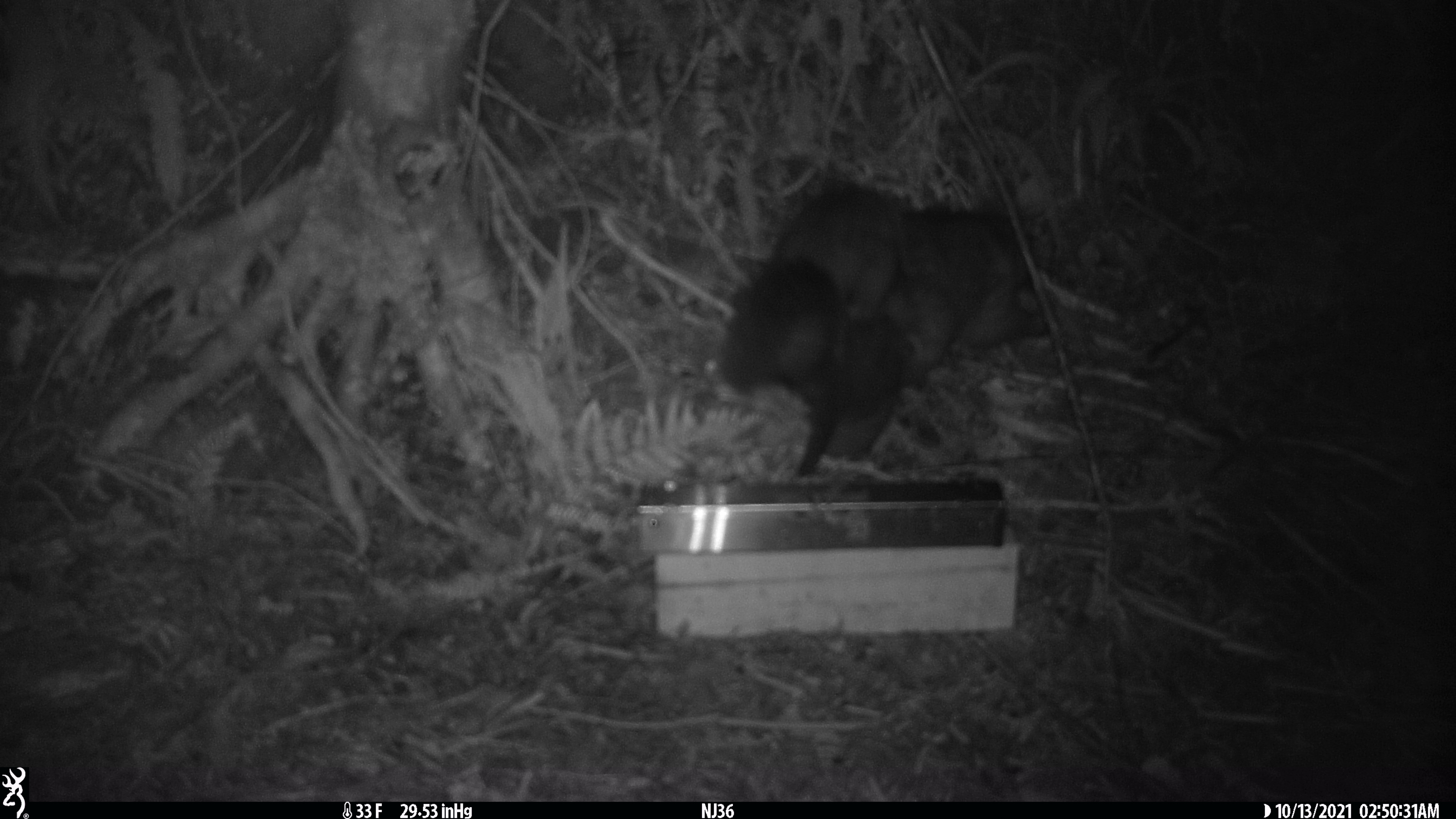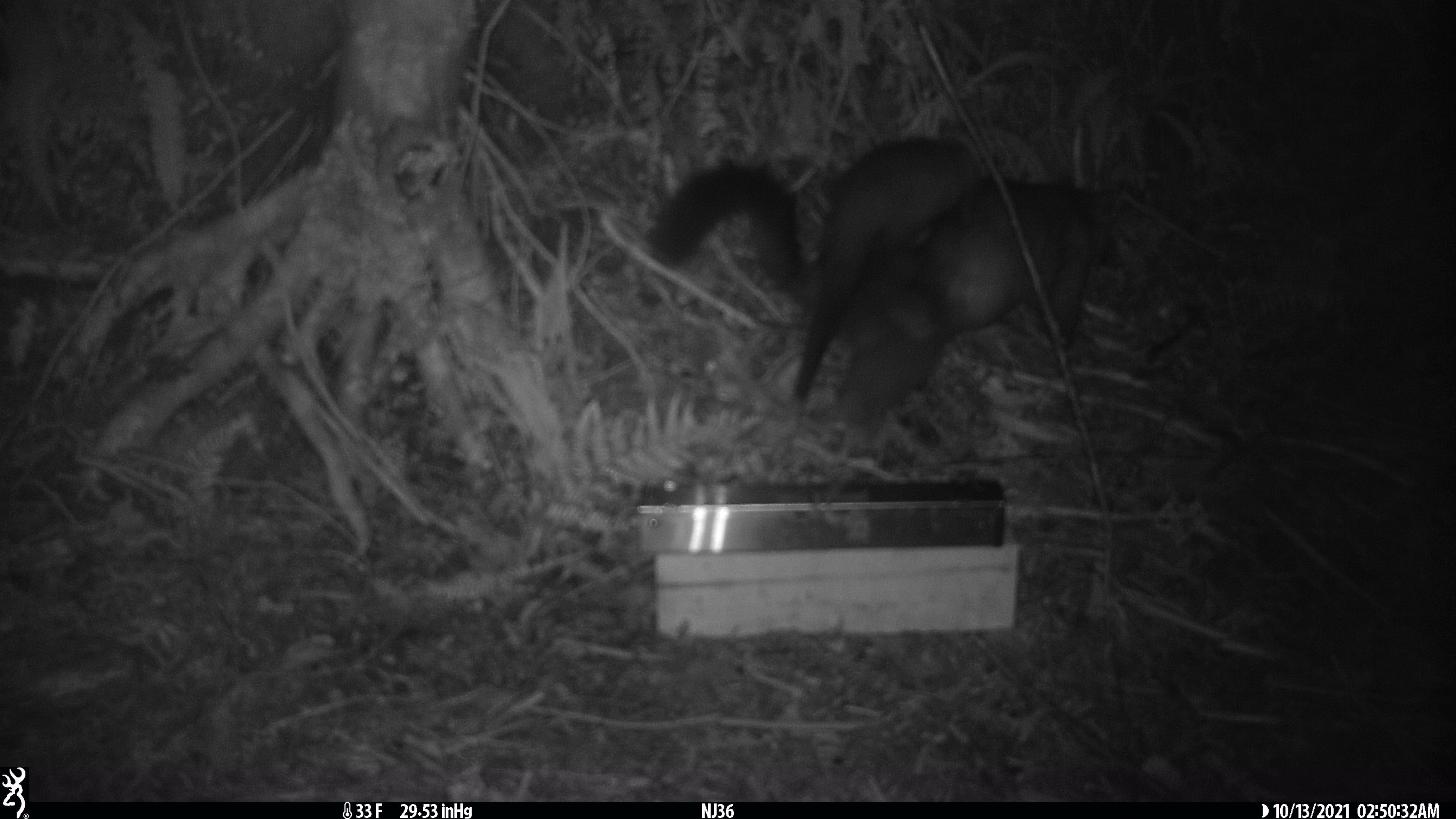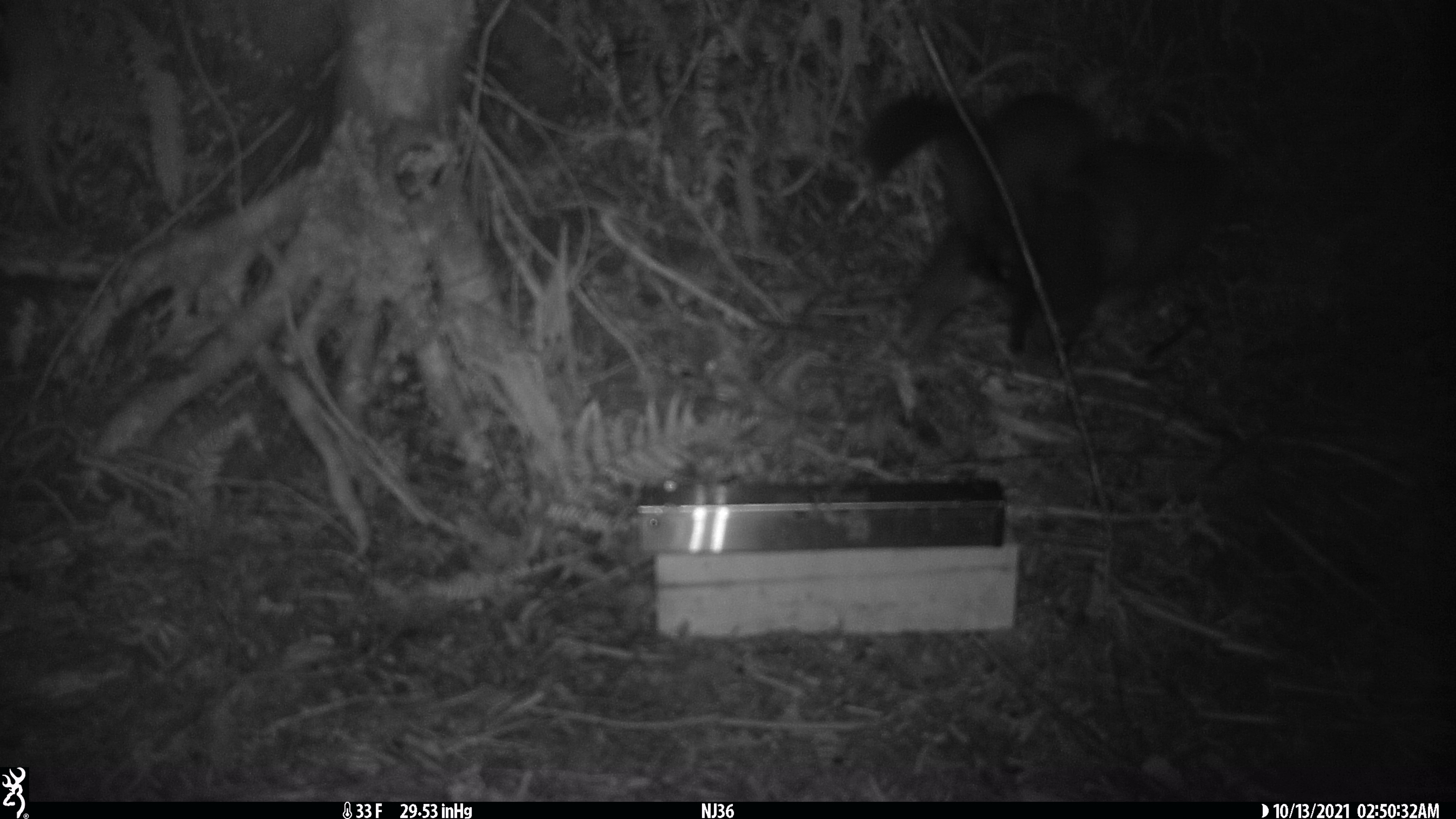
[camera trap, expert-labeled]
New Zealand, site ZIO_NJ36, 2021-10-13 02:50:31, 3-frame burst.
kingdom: Animalia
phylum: Chordata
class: Mammalia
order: Diprotodontia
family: Phalangeridae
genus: Trichosurus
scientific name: Trichosurus vulpecula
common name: common brushtail possum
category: possum